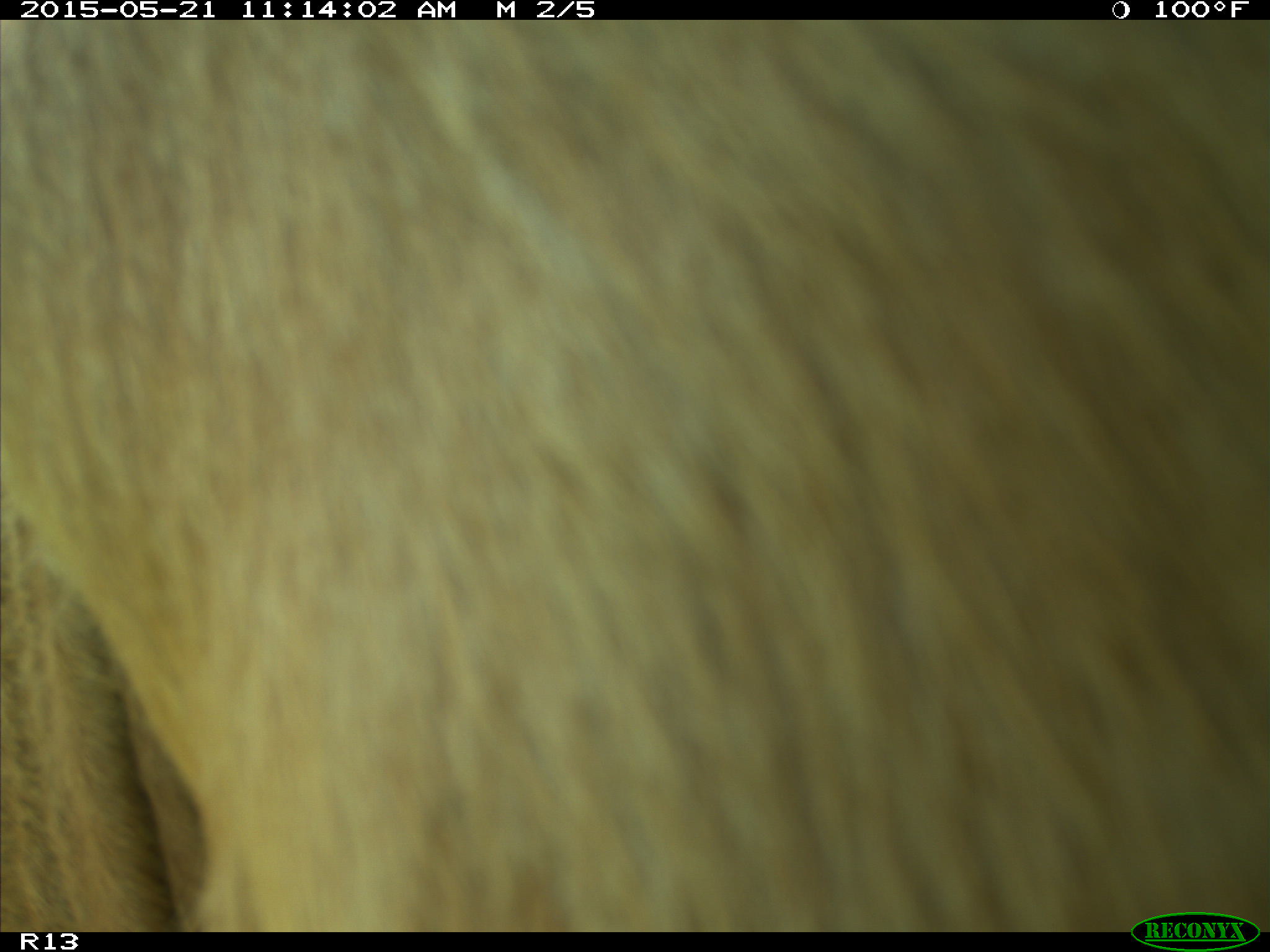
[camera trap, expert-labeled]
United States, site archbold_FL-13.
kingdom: Animalia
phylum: Chordata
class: Mammalia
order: Artiodactyla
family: Bovidae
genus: Bos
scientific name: Bos taurus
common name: domestic cow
Bos taurus (domestic cow).